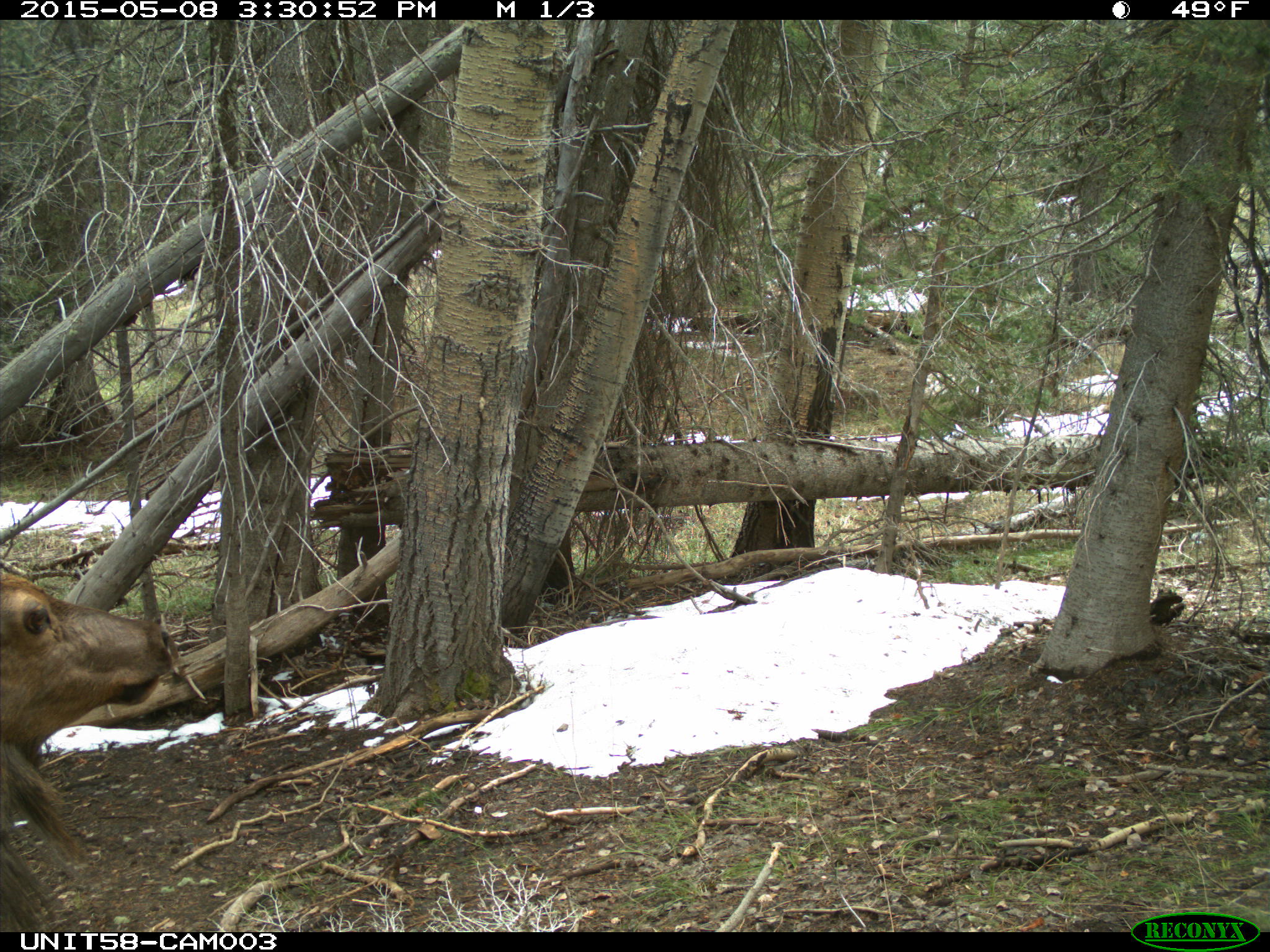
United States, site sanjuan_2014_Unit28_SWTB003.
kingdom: Animalia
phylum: Chordata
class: Mammalia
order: Artiodactyla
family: Cervidae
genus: Cervus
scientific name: Cervus elaphus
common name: red deer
Cervus elaphus (red deer).